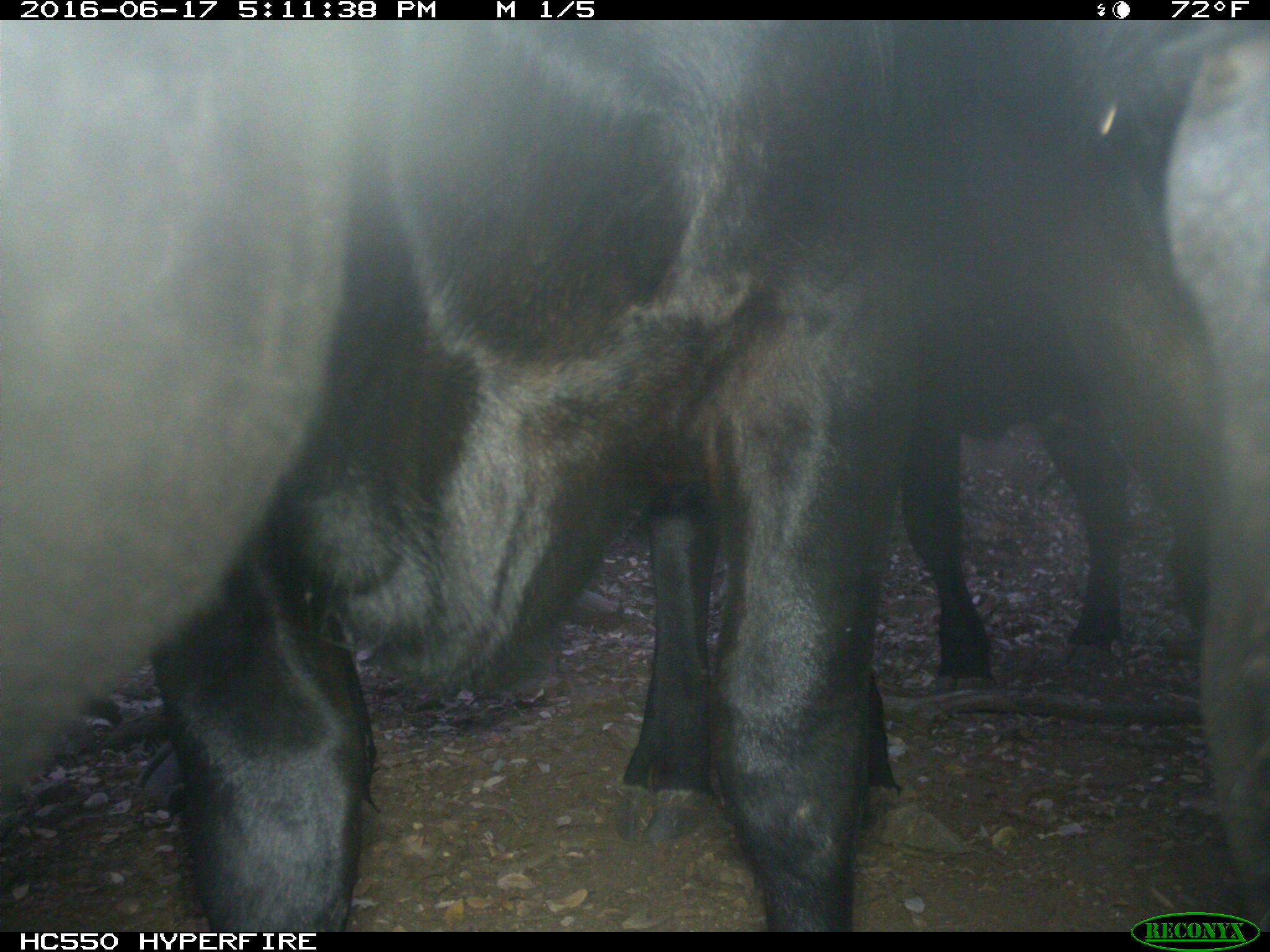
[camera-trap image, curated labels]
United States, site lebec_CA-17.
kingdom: Animalia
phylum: Chordata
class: Mammalia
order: Artiodactyla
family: Bovidae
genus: Bos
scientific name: Bos taurus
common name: domestic cow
Bos taurus (domestic cow).